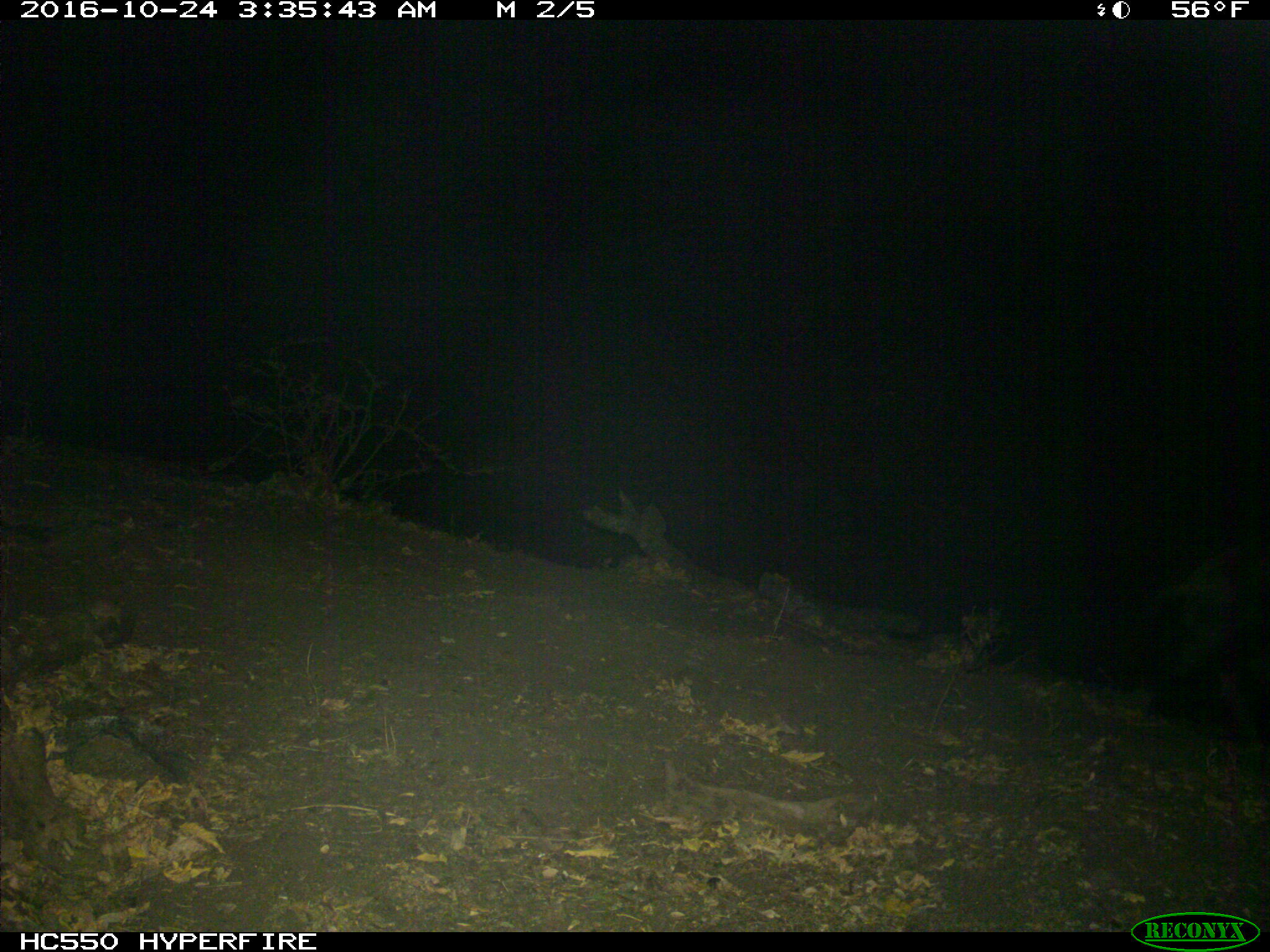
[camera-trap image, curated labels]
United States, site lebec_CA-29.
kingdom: Animalia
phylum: Chordata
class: Mammalia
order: Artiodactyla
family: Suidae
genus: Sus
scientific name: Sus scrofa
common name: wild boar